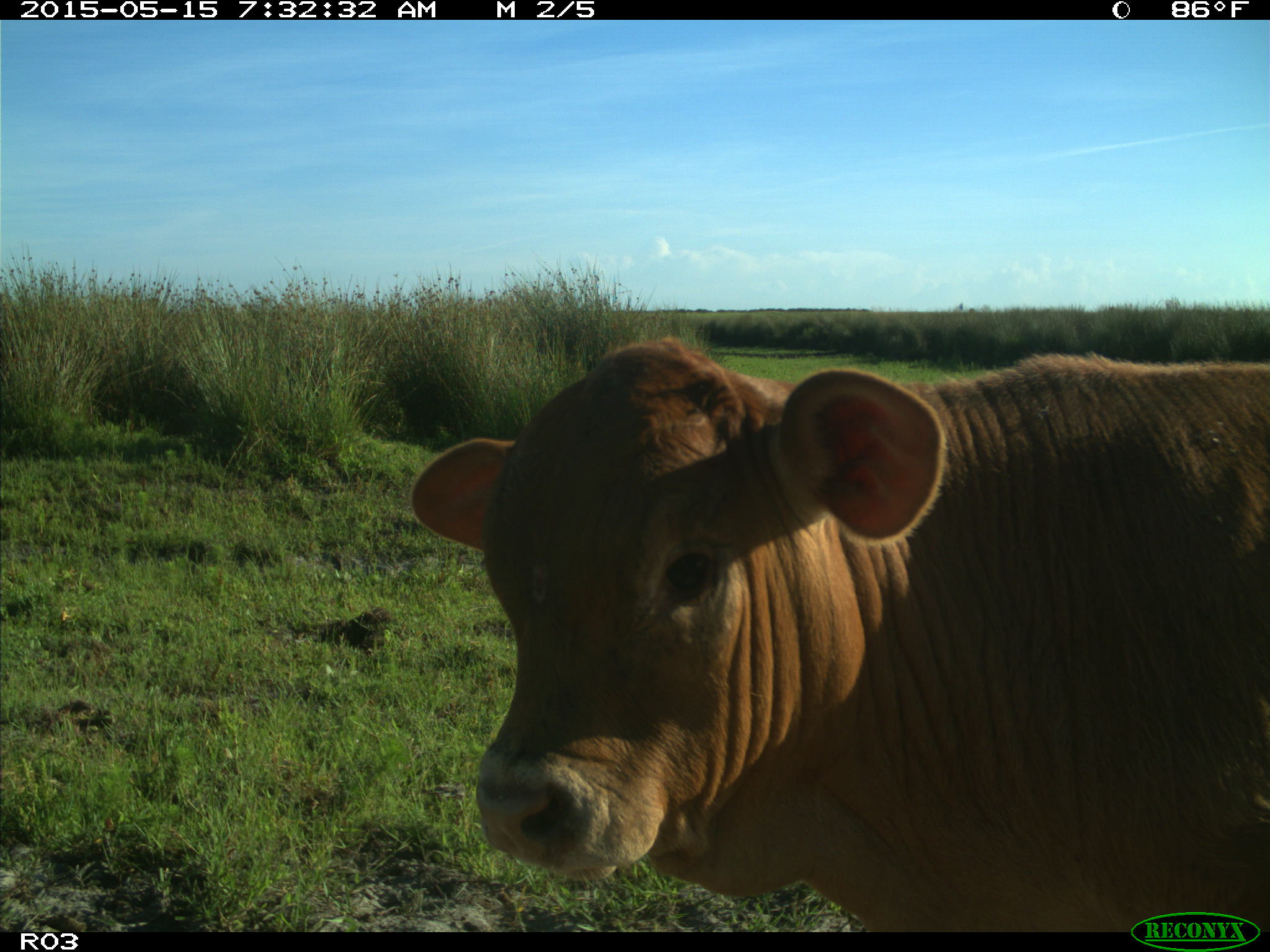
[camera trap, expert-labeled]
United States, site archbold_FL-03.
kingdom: Animalia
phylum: Chordata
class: Mammalia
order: Artiodactyla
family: Bovidae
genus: Bos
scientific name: Bos taurus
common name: domestic cow